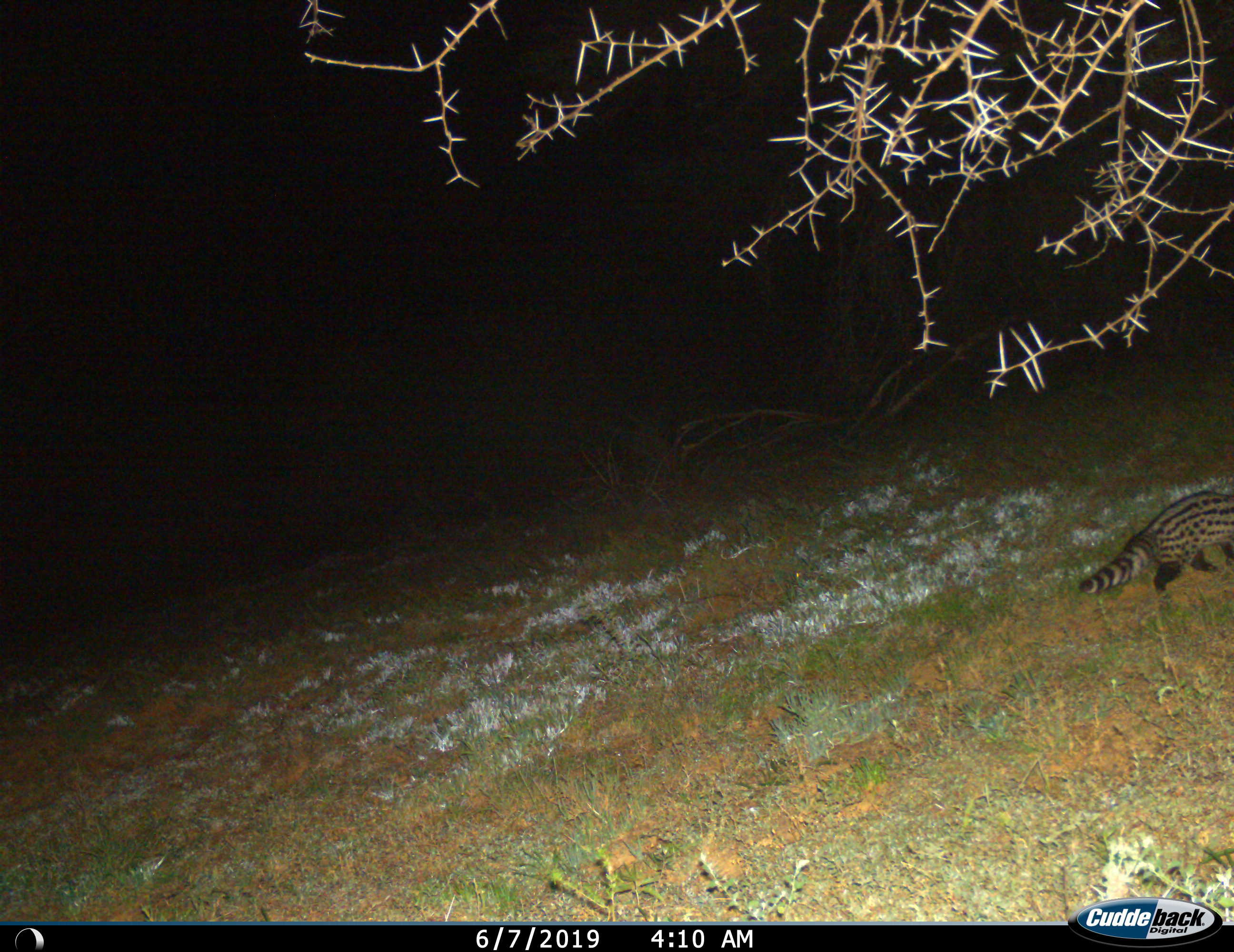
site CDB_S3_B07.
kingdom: Animalia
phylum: Chordata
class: Mammalia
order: Carnivora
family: Viverridae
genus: Genetta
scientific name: Genetta genetta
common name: small-spotted genet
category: genetcommonsmallspotted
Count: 1.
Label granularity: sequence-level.